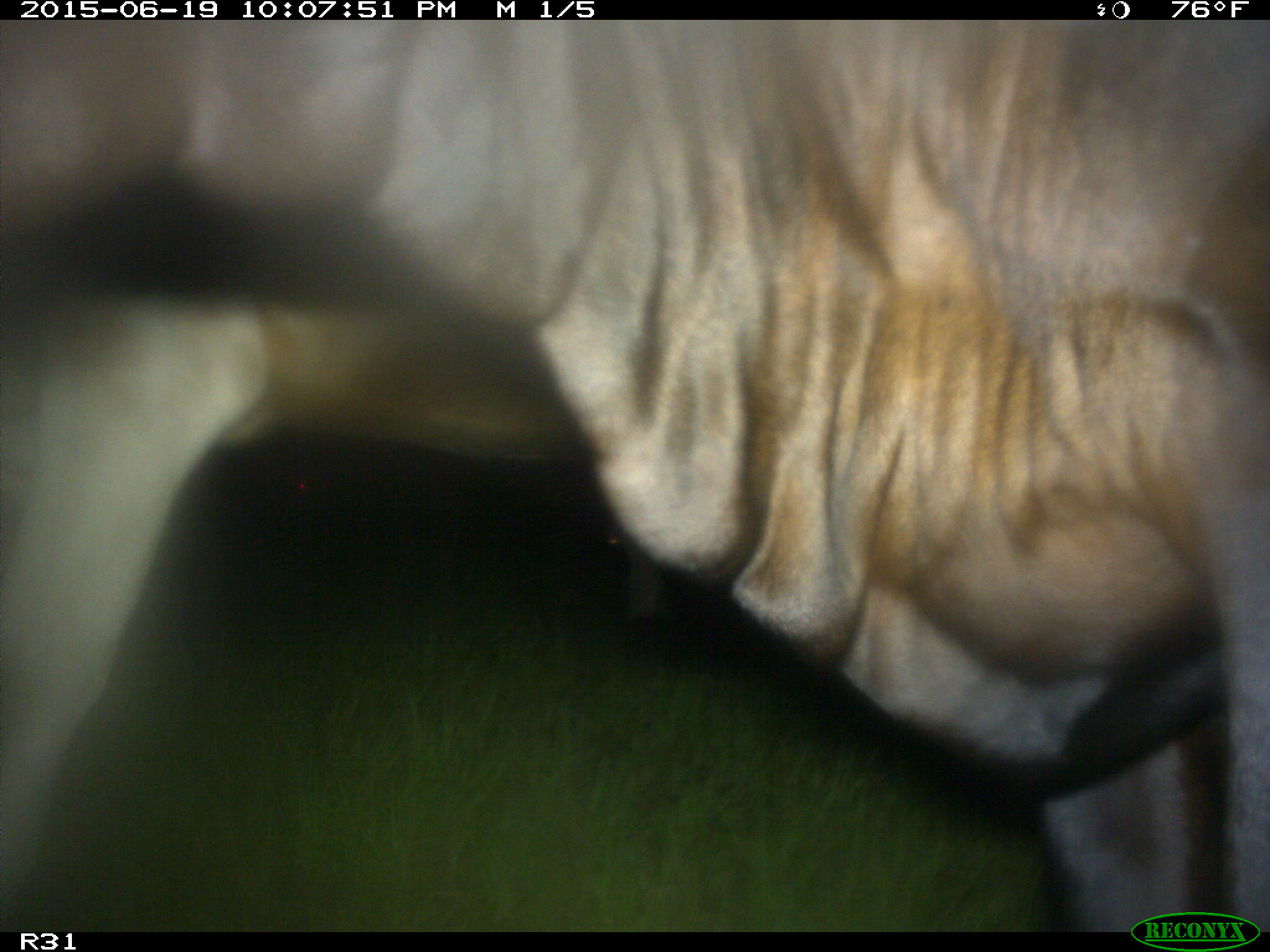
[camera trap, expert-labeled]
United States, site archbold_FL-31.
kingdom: Animalia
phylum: Chordata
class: Mammalia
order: Artiodactyla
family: Bovidae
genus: Bos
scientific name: Bos taurus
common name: domestic cow